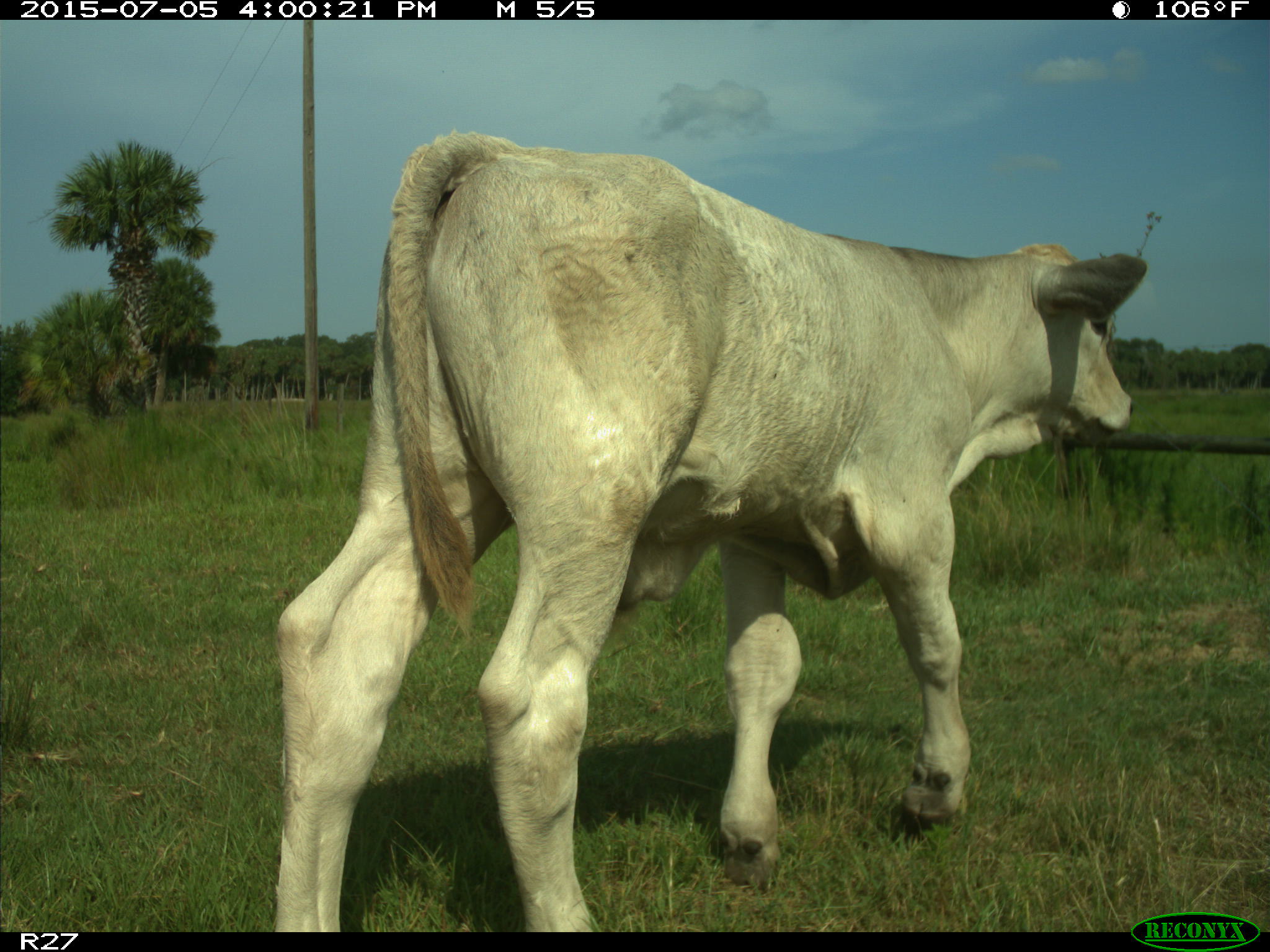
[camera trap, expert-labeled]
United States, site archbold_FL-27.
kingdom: Animalia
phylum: Chordata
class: Mammalia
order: Artiodactyla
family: Bovidae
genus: Bos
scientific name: Bos taurus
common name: domestic cow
Bos taurus (domestic cow).